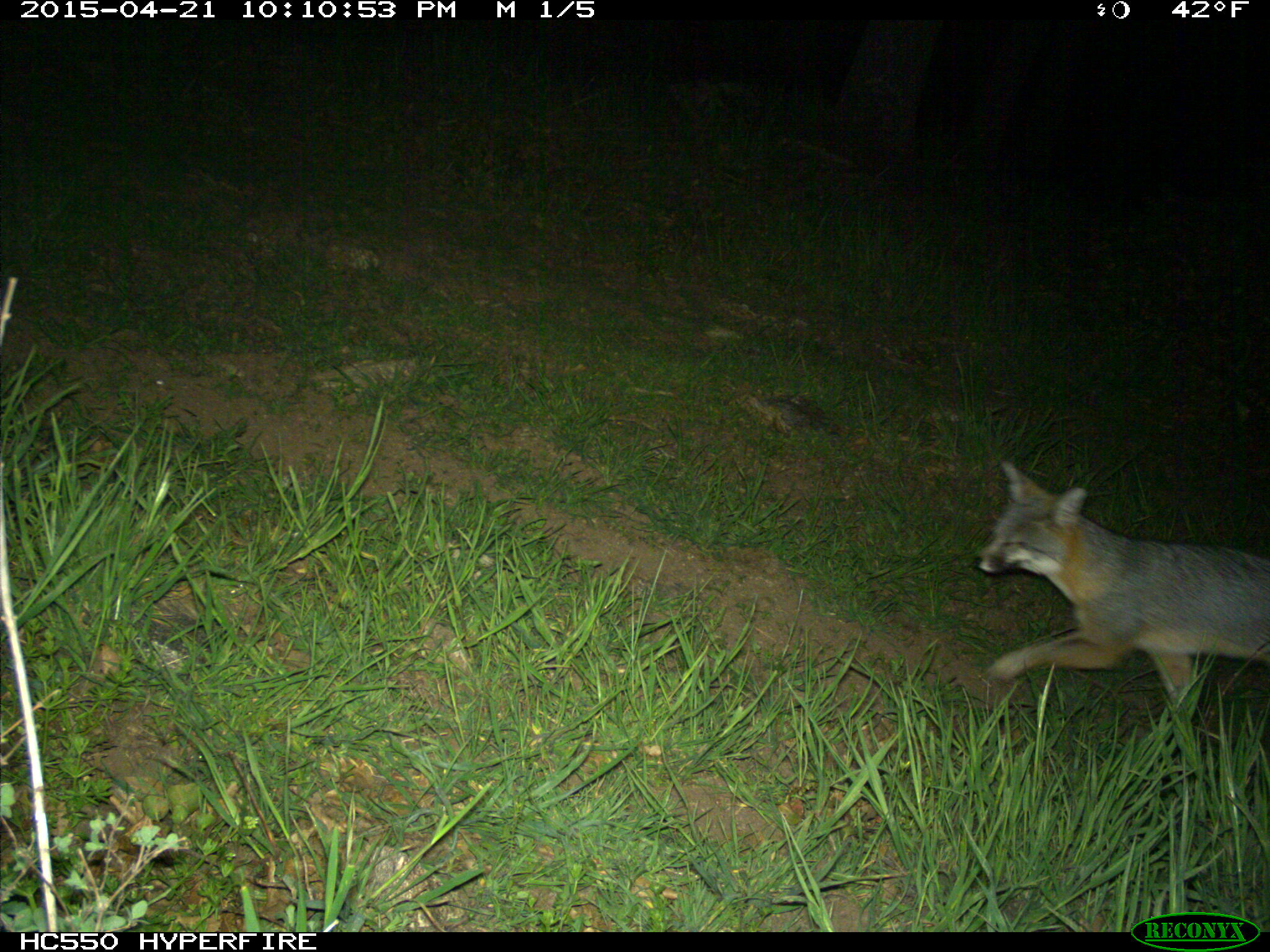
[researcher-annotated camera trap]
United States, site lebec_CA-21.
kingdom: Animalia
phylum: Chordata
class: Mammalia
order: Carnivora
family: Canidae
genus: Urocyon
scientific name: Urocyon cinereoargenteus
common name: gray fox